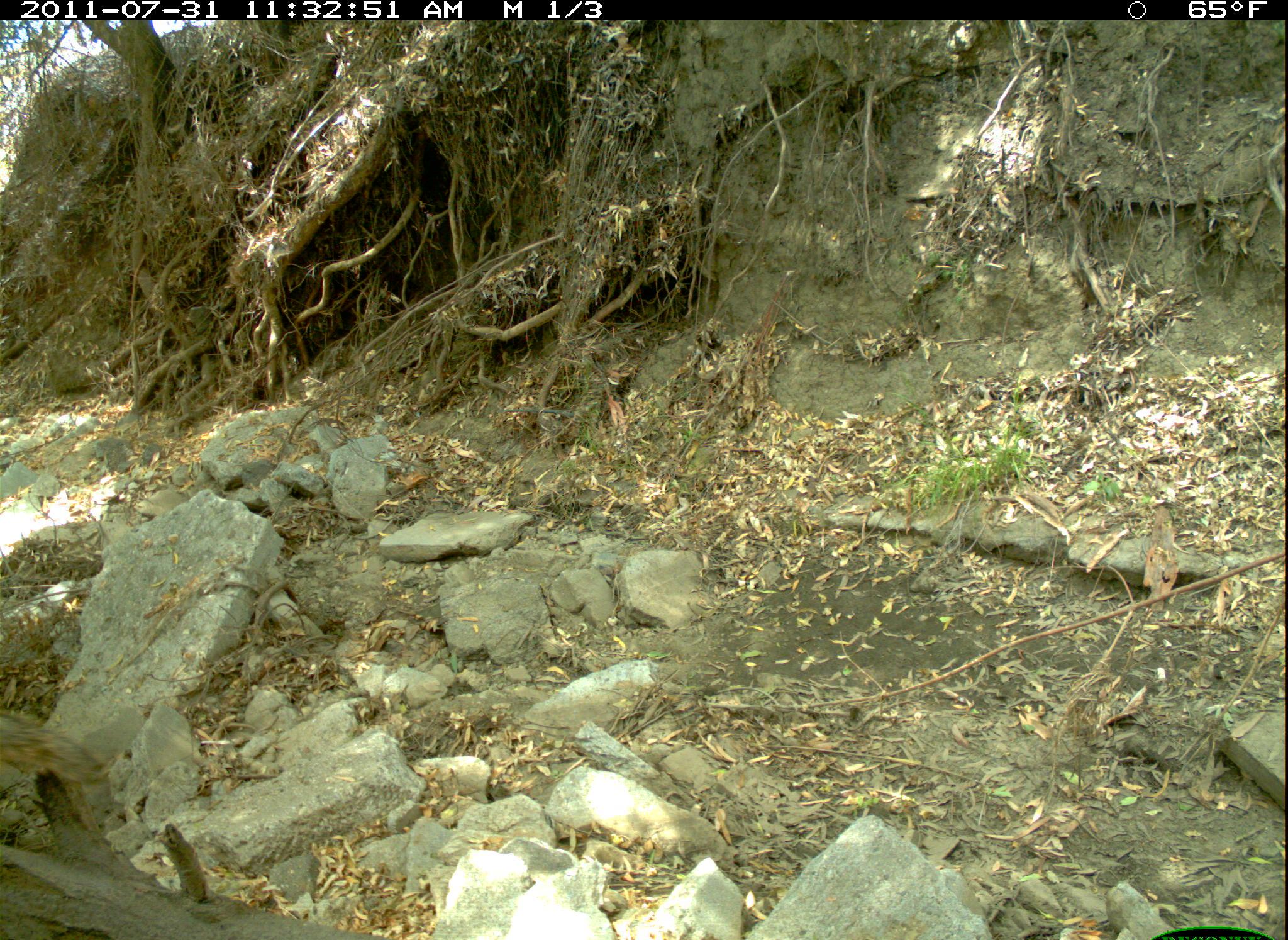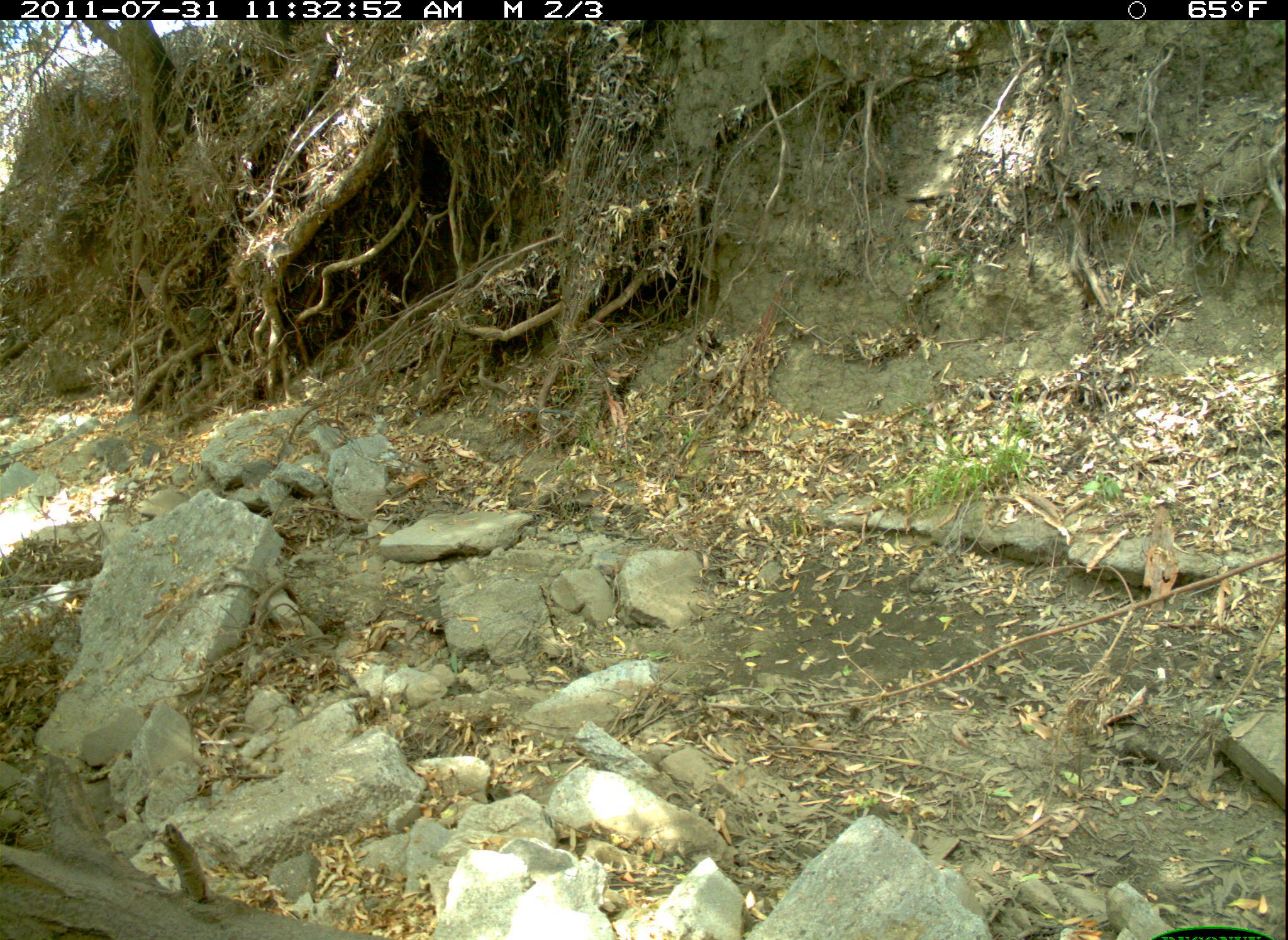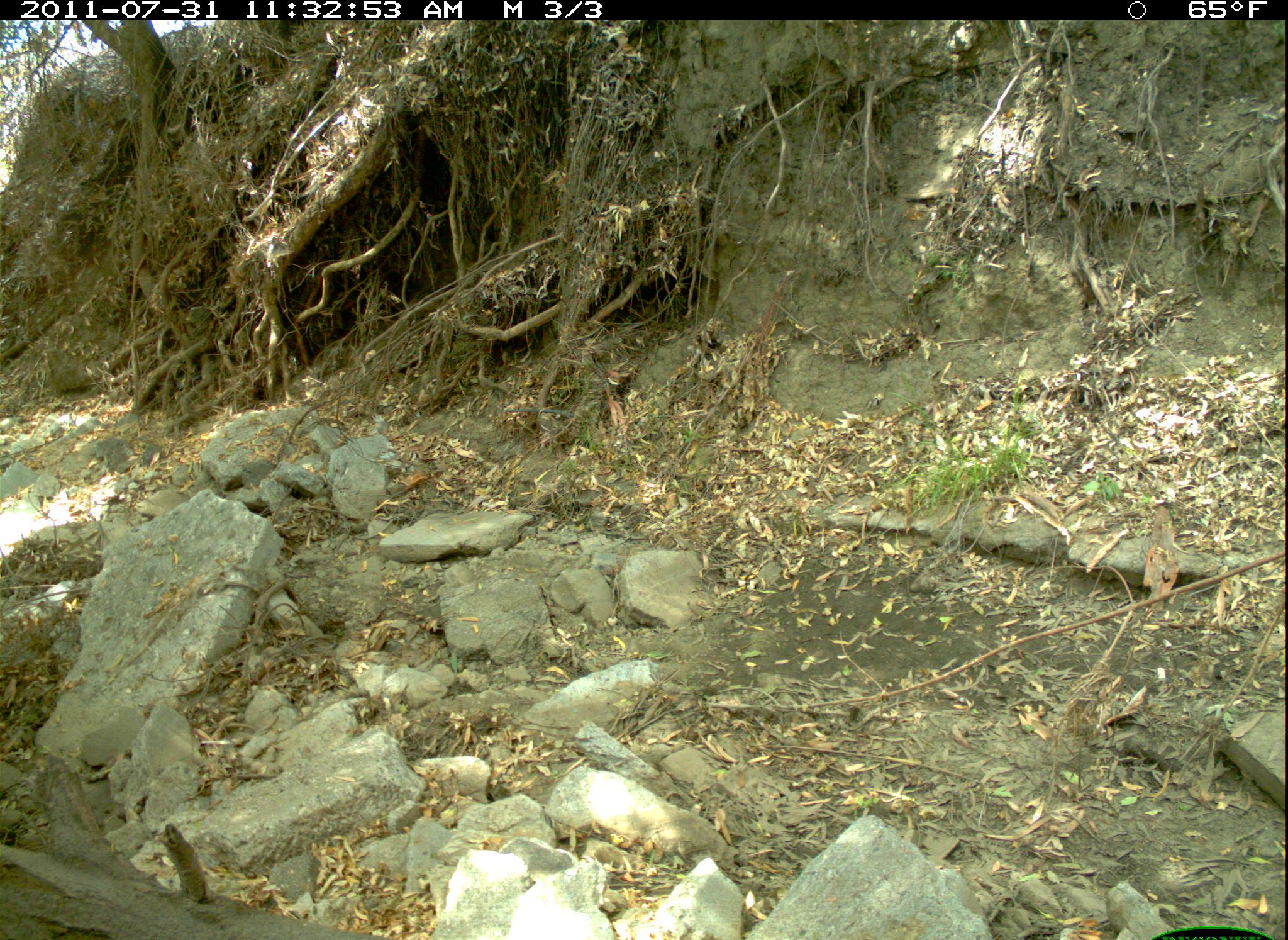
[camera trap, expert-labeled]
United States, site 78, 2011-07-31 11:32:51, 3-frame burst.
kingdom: Animalia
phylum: Chordata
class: Mammalia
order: Rodentia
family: Sciuridae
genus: Sciurus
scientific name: Sciurus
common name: squirrel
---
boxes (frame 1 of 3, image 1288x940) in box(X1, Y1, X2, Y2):
squirrel: box(0, 699, 127, 831)